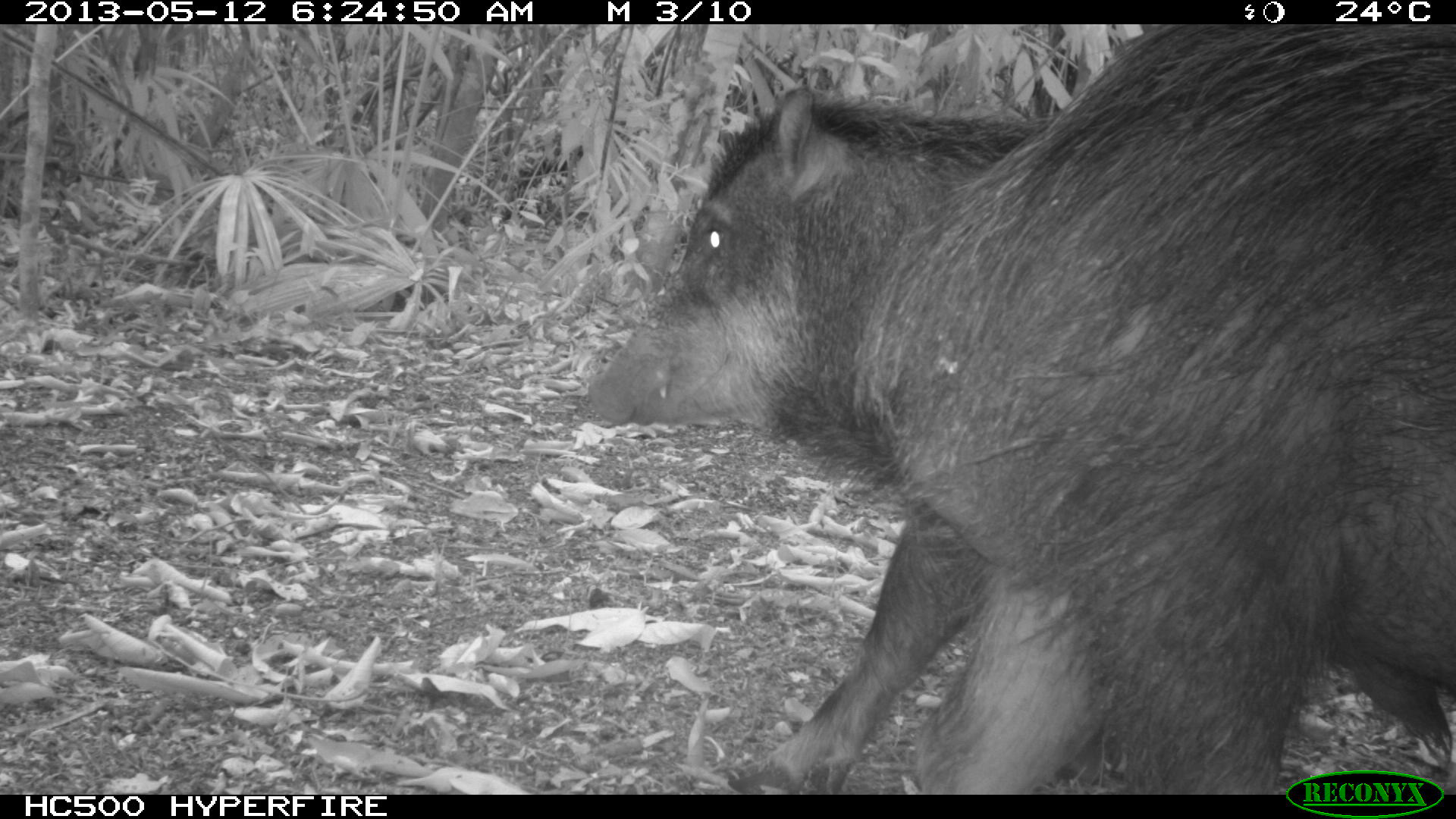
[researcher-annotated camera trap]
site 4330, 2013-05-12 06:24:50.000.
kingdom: Animalia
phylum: Chordata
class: Mammalia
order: Artiodactyla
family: Tayassuidae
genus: Tayassu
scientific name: Tayassu pecari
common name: white-lipped peccary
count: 5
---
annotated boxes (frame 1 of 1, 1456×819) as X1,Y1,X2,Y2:
tayassu pecari: 582,21,1456,794; 723,497,1456,793